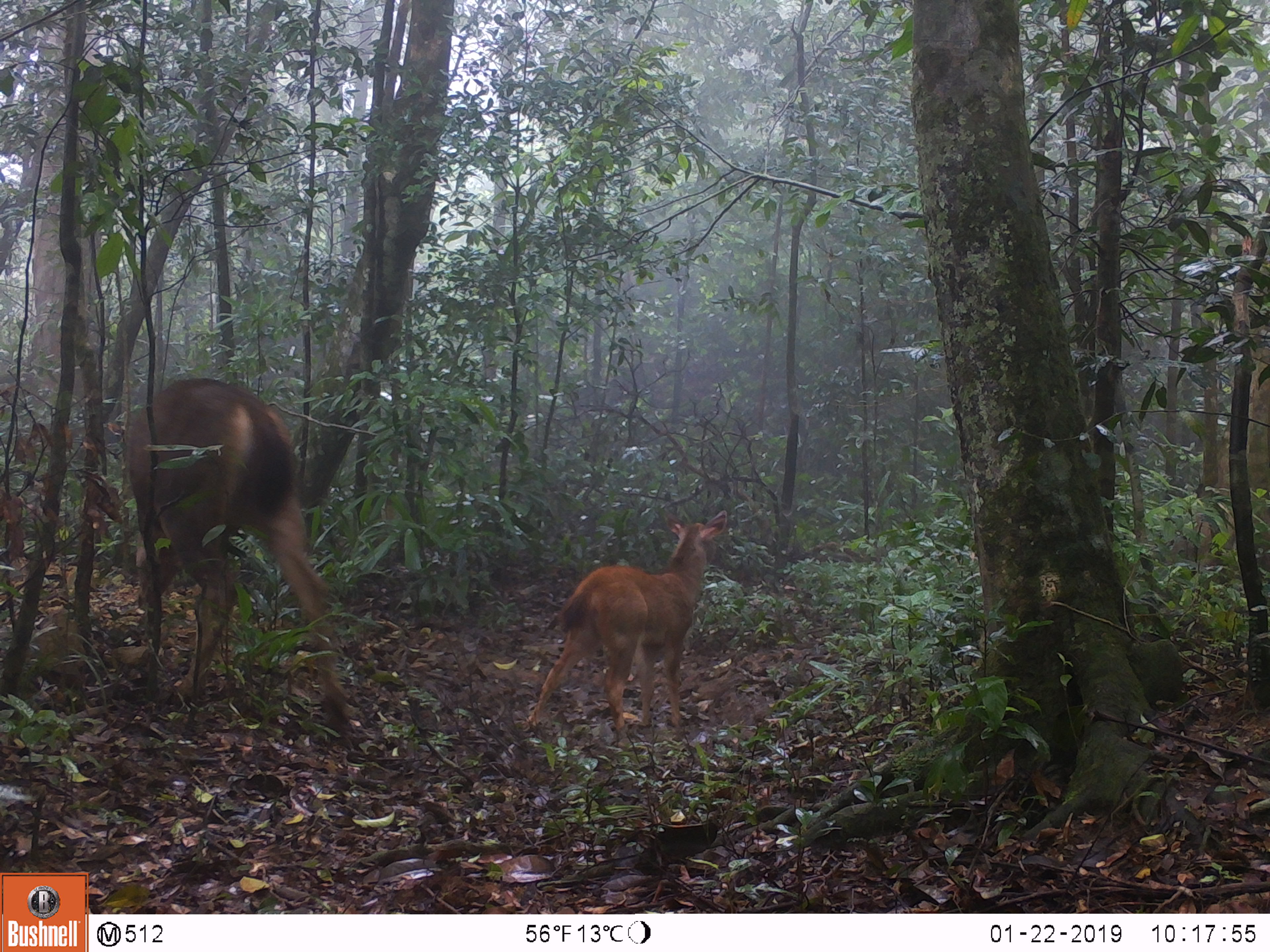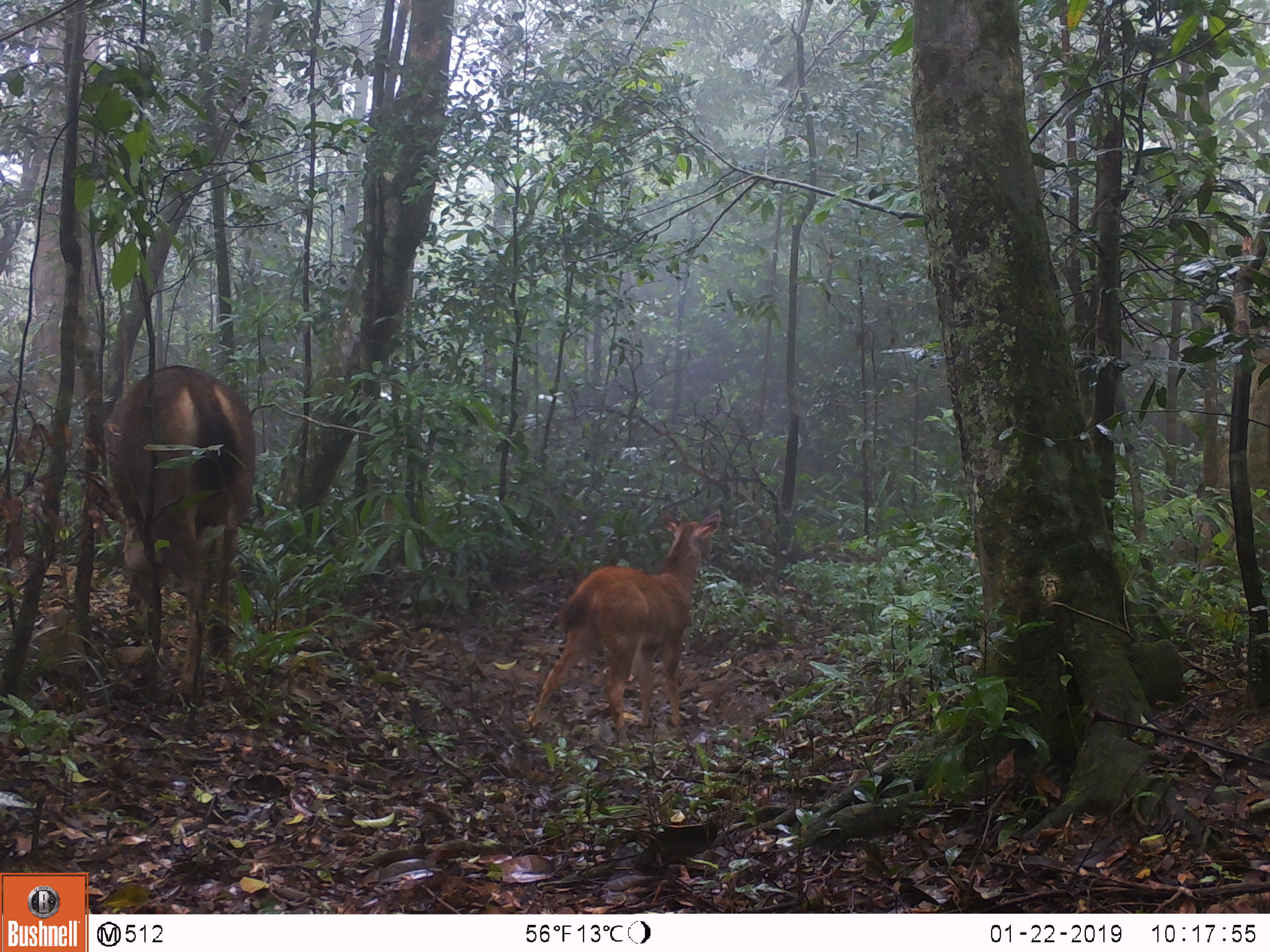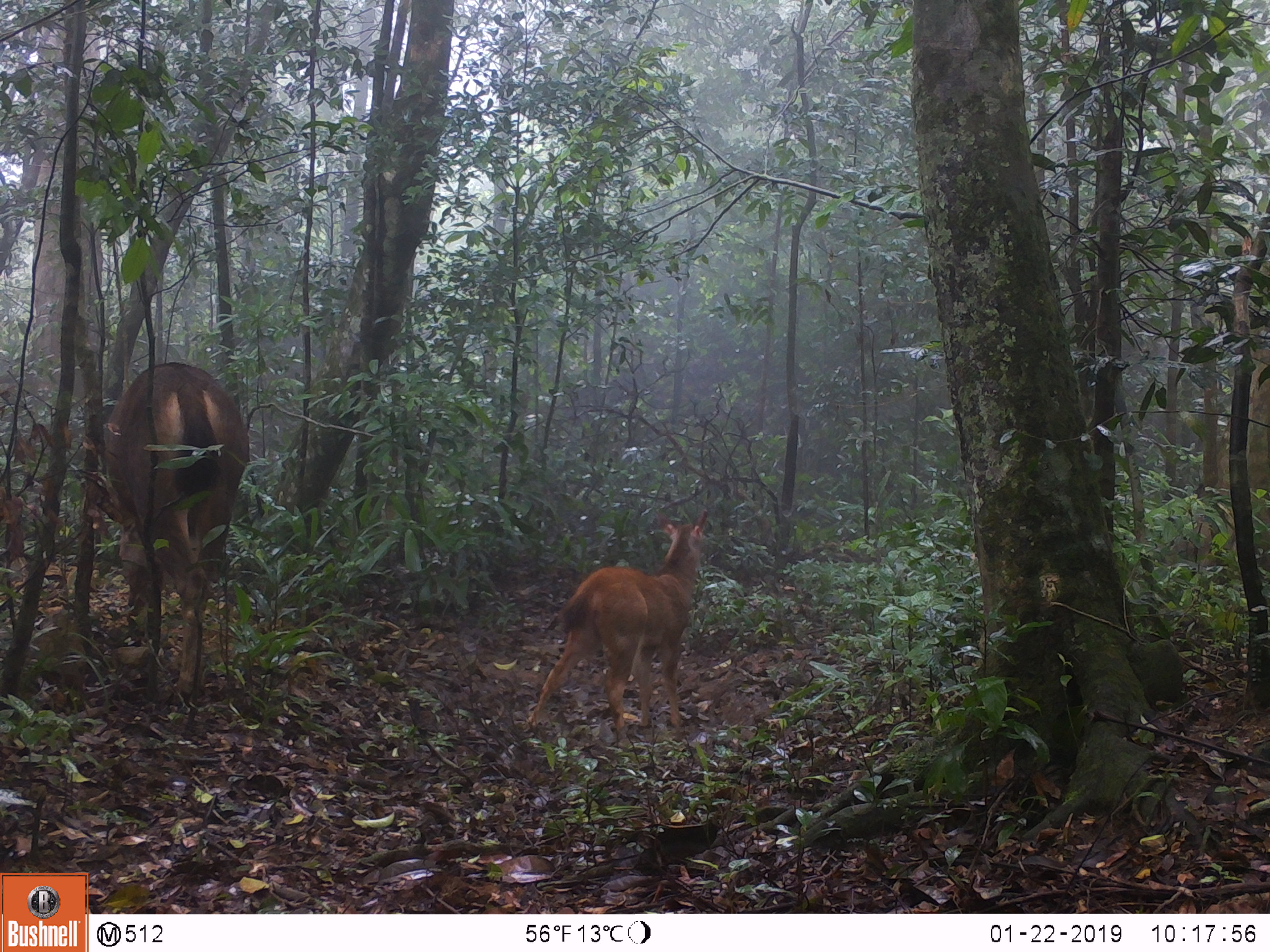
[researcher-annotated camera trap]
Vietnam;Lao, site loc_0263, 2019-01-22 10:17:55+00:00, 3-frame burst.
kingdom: Animalia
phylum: Chordata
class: Mammalia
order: Artiodactyla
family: Cervidae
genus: Rusa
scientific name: Rusa unicolor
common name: sambar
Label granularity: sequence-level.